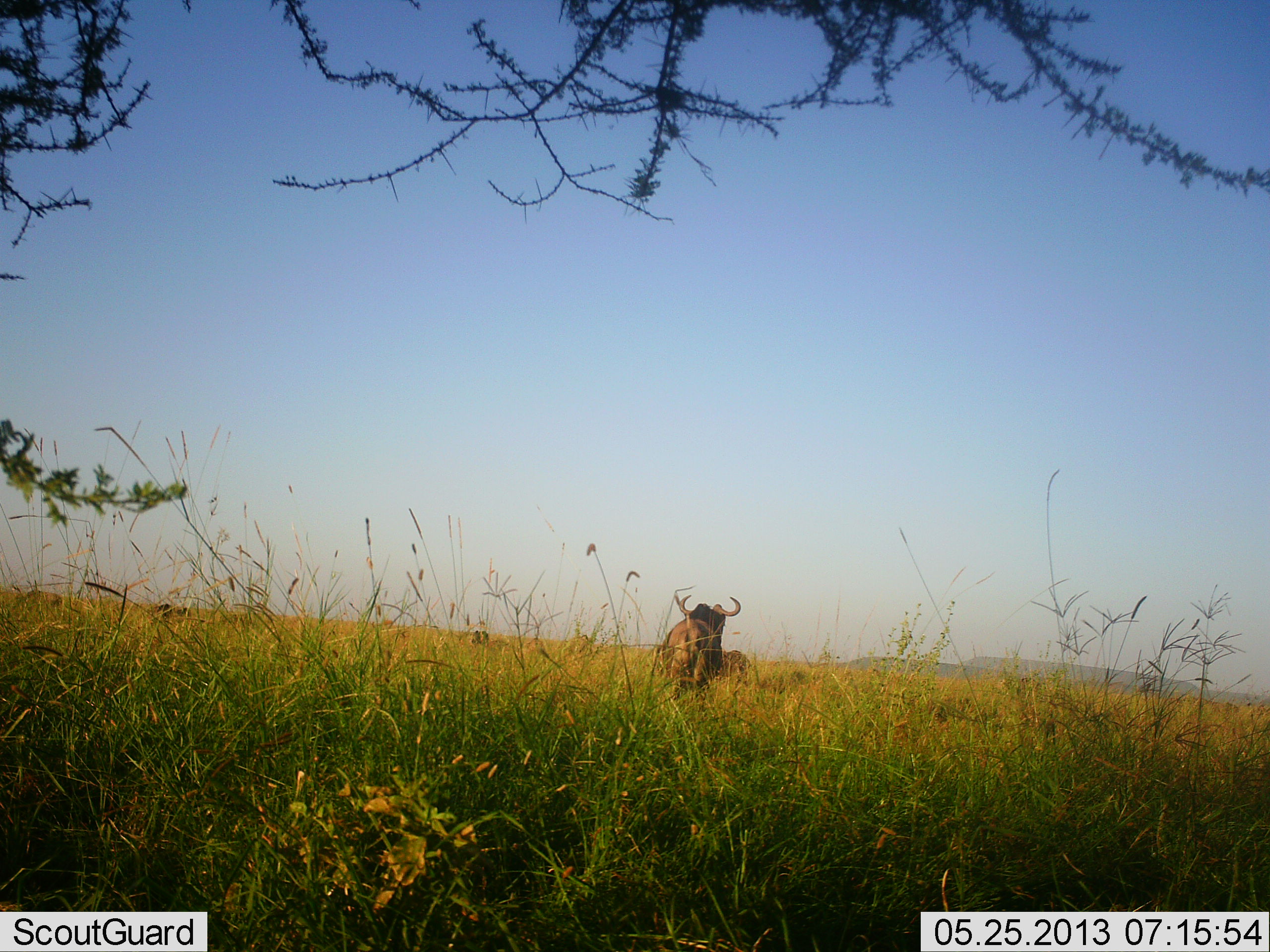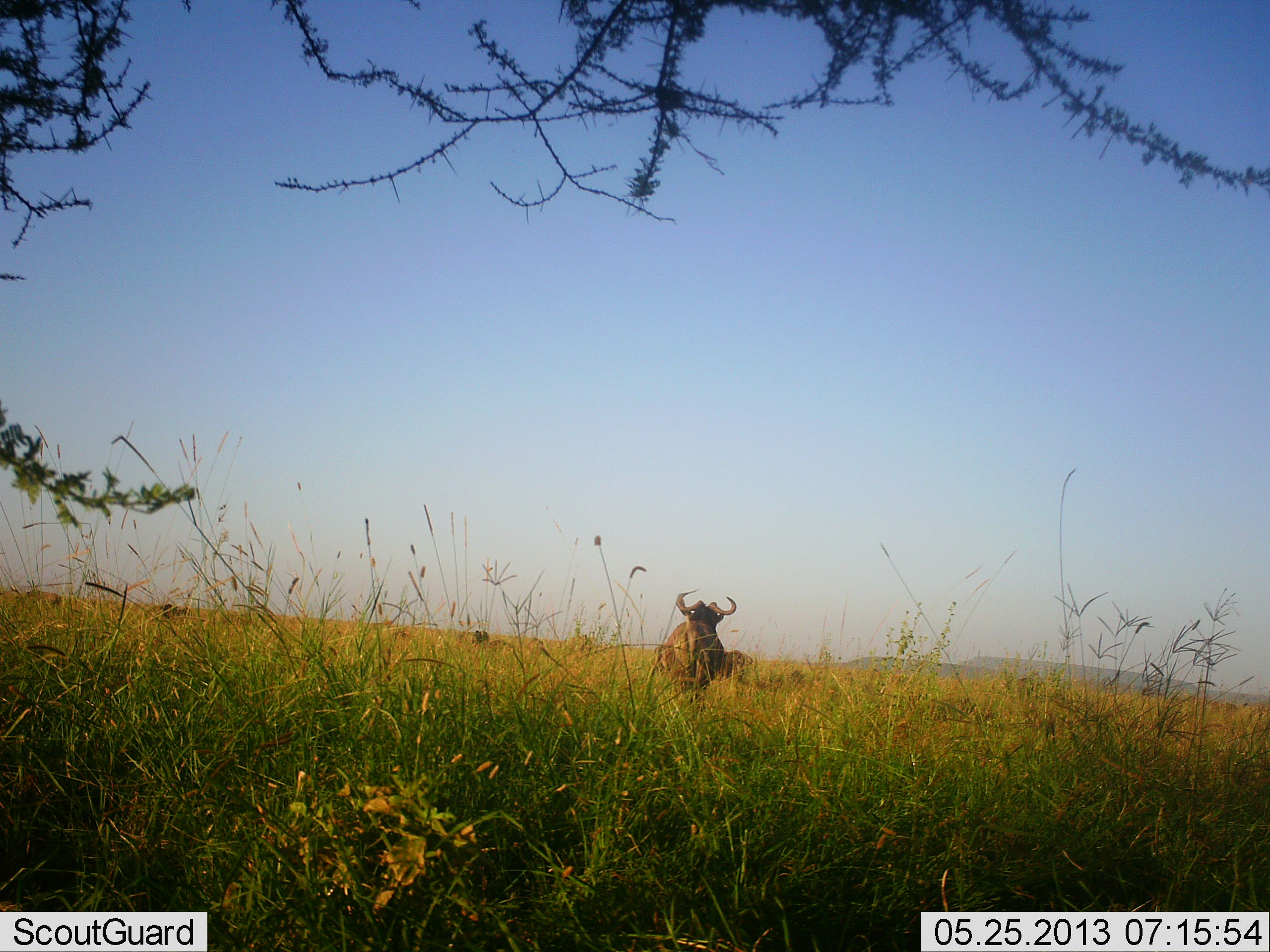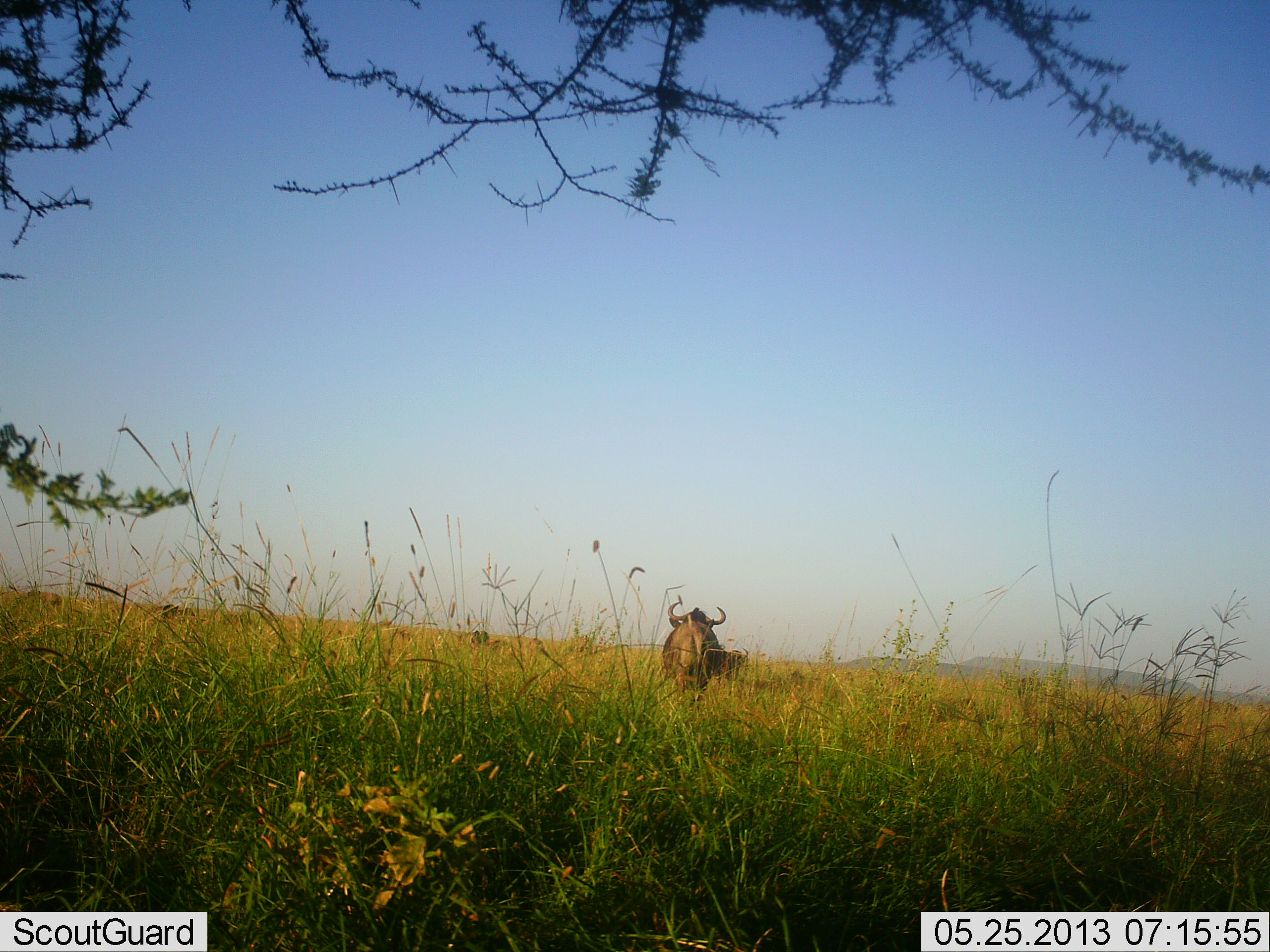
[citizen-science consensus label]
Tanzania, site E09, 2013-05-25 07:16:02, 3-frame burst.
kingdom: Animalia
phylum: Chordata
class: Mammalia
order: Artiodactyla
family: Bovidae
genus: Connochaetes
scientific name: Connochaetes taurinus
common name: blue wildebeest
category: wildebeest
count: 2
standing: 80%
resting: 20%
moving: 10%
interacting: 0%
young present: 0%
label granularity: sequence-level